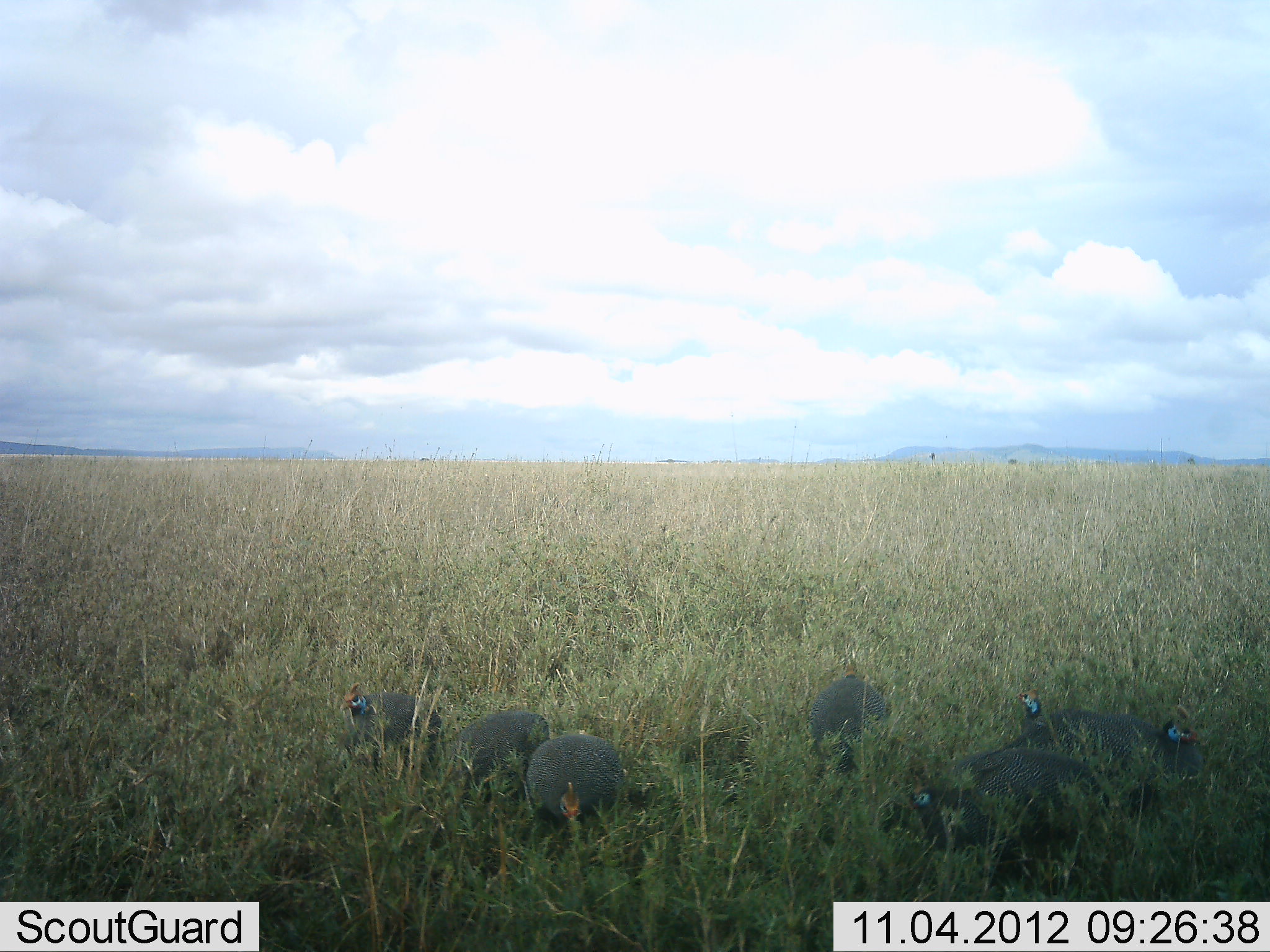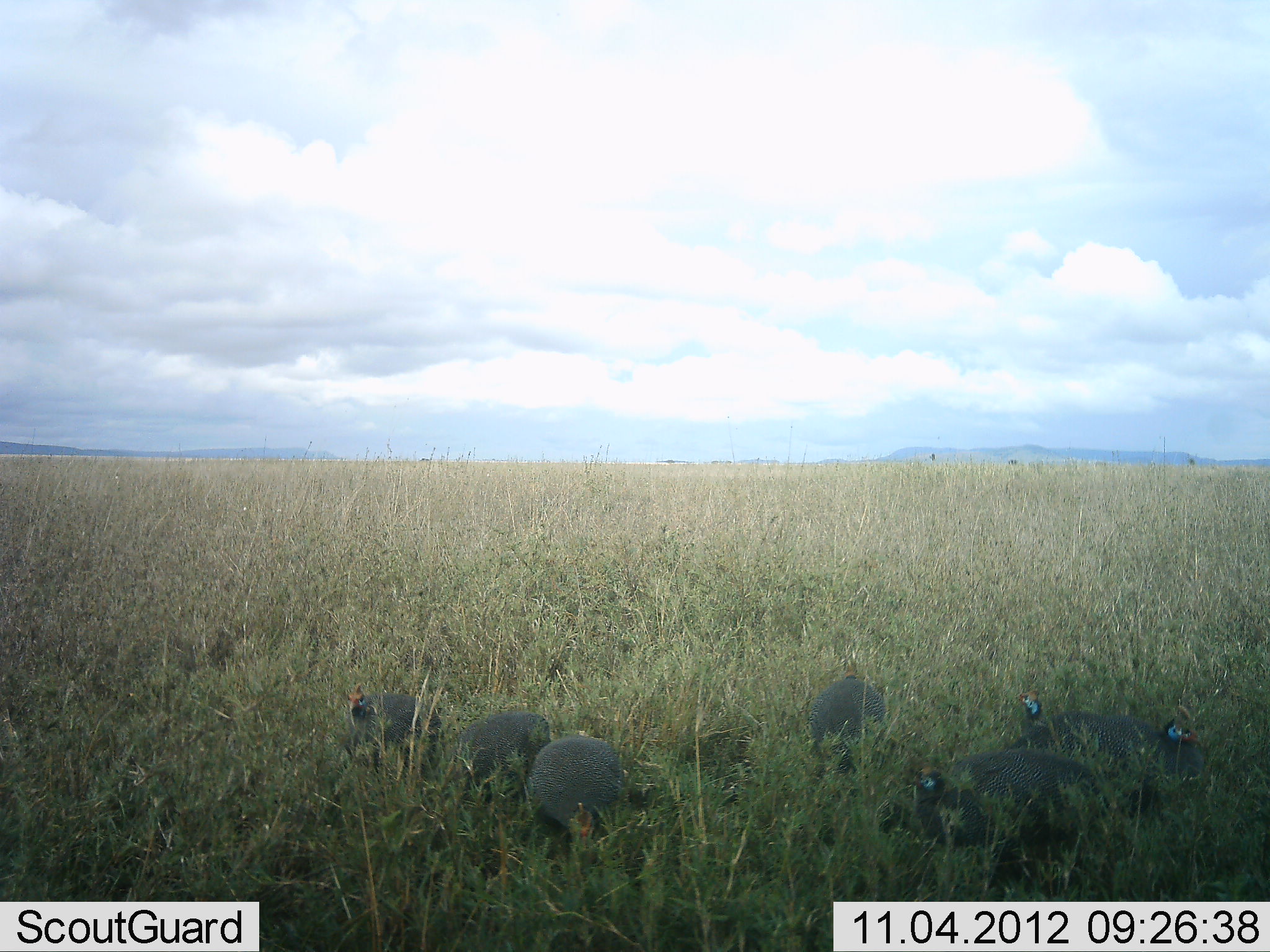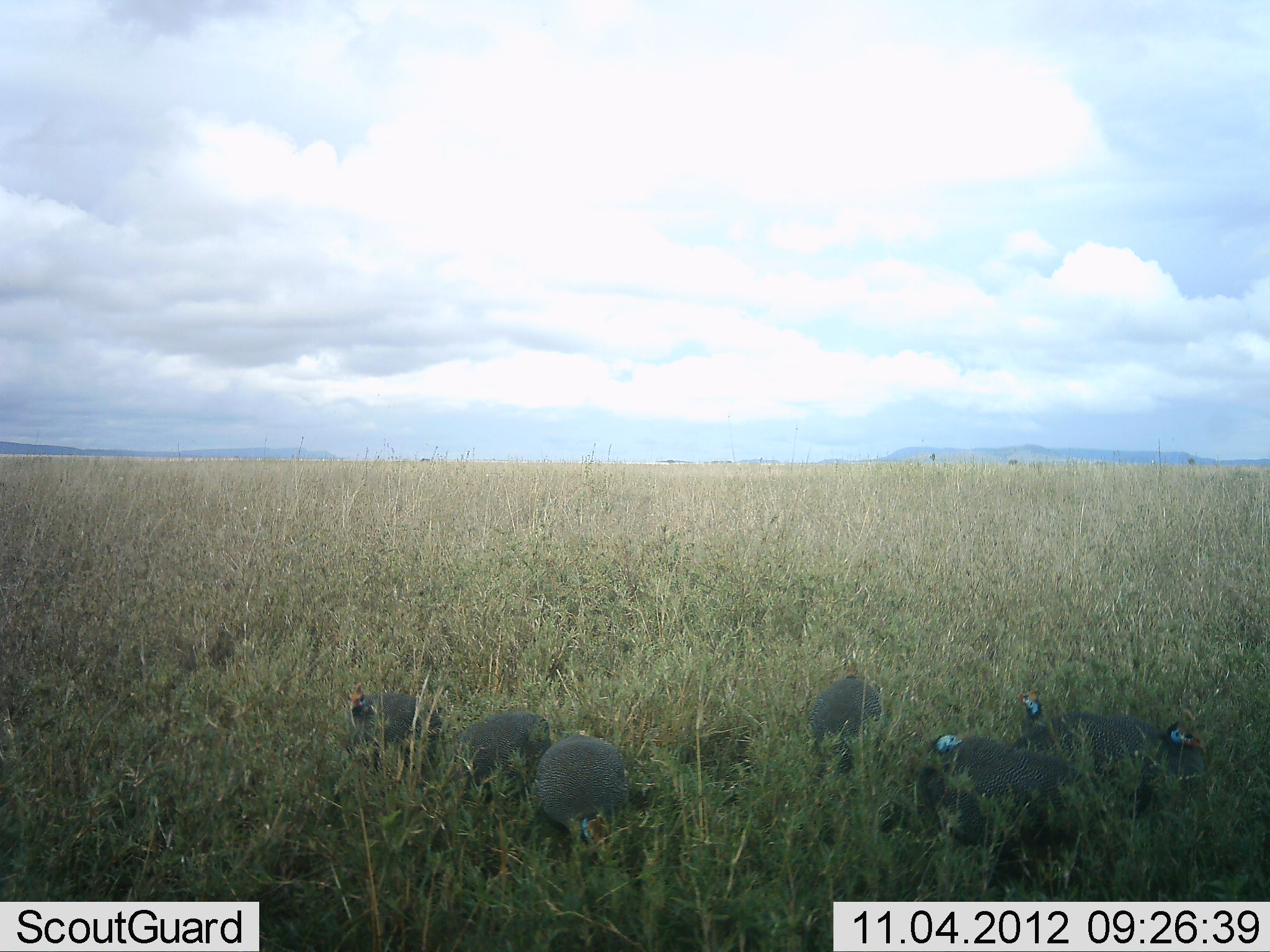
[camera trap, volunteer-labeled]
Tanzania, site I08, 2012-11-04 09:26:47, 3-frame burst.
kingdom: Animalia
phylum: Chordata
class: Aves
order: Galliformes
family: Numididae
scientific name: Numididae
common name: guinea fowl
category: guineafowl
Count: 7.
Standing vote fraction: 30%.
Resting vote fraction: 20%.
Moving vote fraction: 20%.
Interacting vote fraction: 0%.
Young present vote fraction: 10%.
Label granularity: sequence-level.